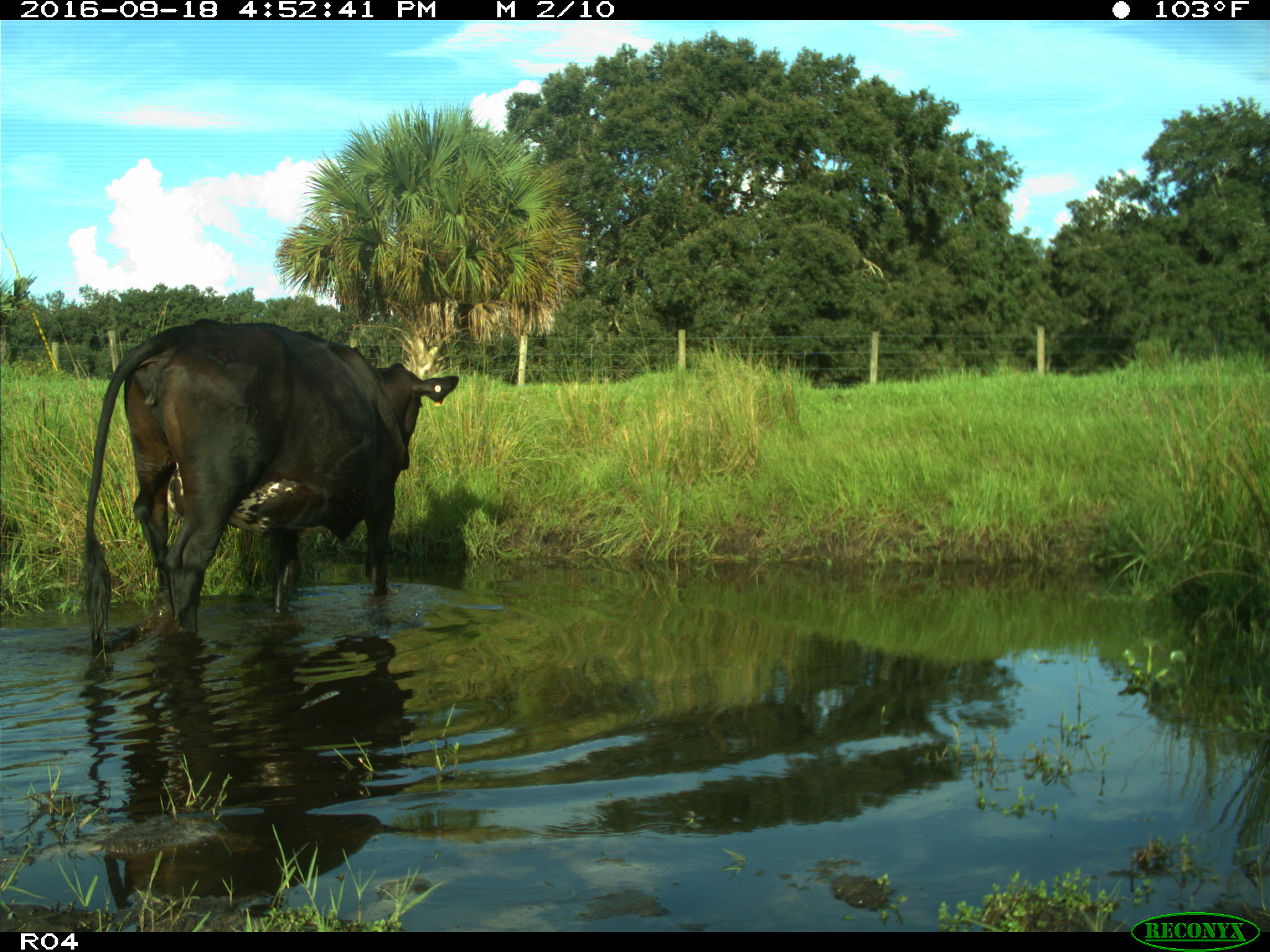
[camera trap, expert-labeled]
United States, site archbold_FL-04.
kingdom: Animalia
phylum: Chordata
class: Mammalia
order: Artiodactyla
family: Bovidae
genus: Bos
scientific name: Bos taurus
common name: domestic cow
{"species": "Bos taurus (domestic cow)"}